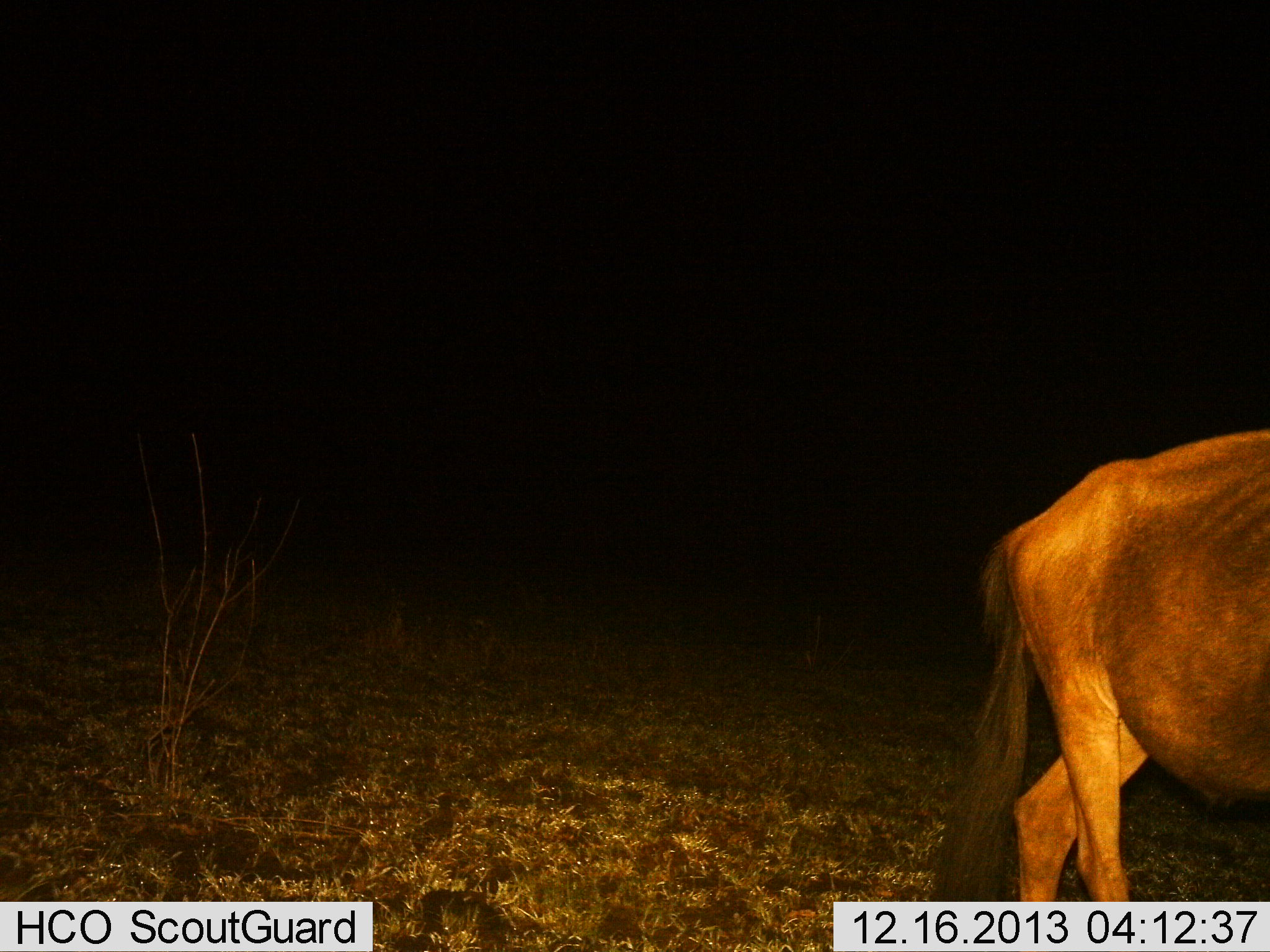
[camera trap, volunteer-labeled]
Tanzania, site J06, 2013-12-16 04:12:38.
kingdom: Animalia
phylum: Chordata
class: Mammalia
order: Artiodactyla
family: Bovidae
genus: Connochaetes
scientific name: Connochaetes taurinus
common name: blue wildebeest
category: wildebeest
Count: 1.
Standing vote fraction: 40%.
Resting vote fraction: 0%.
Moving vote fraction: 60%.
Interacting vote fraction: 0%.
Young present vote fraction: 0%.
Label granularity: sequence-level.